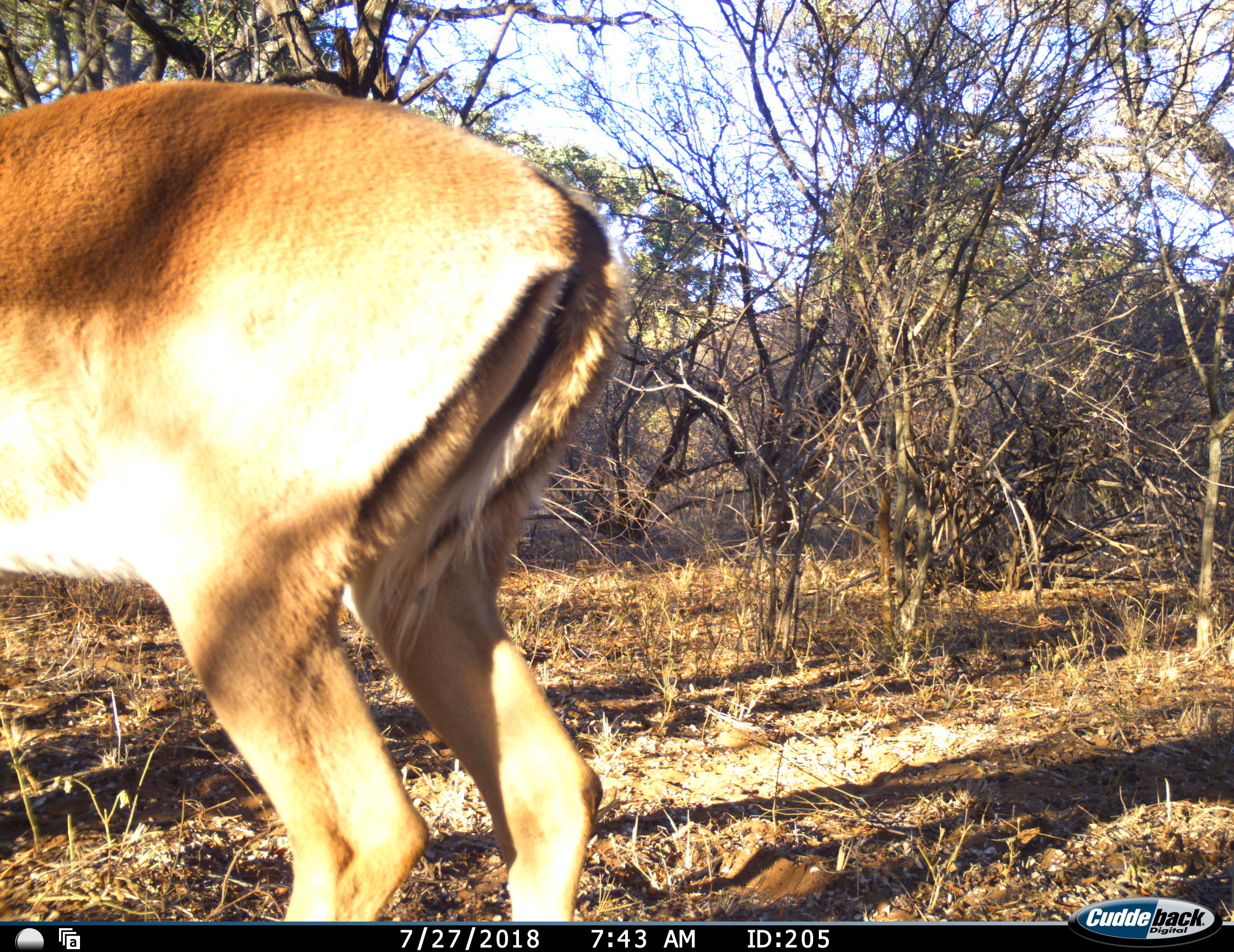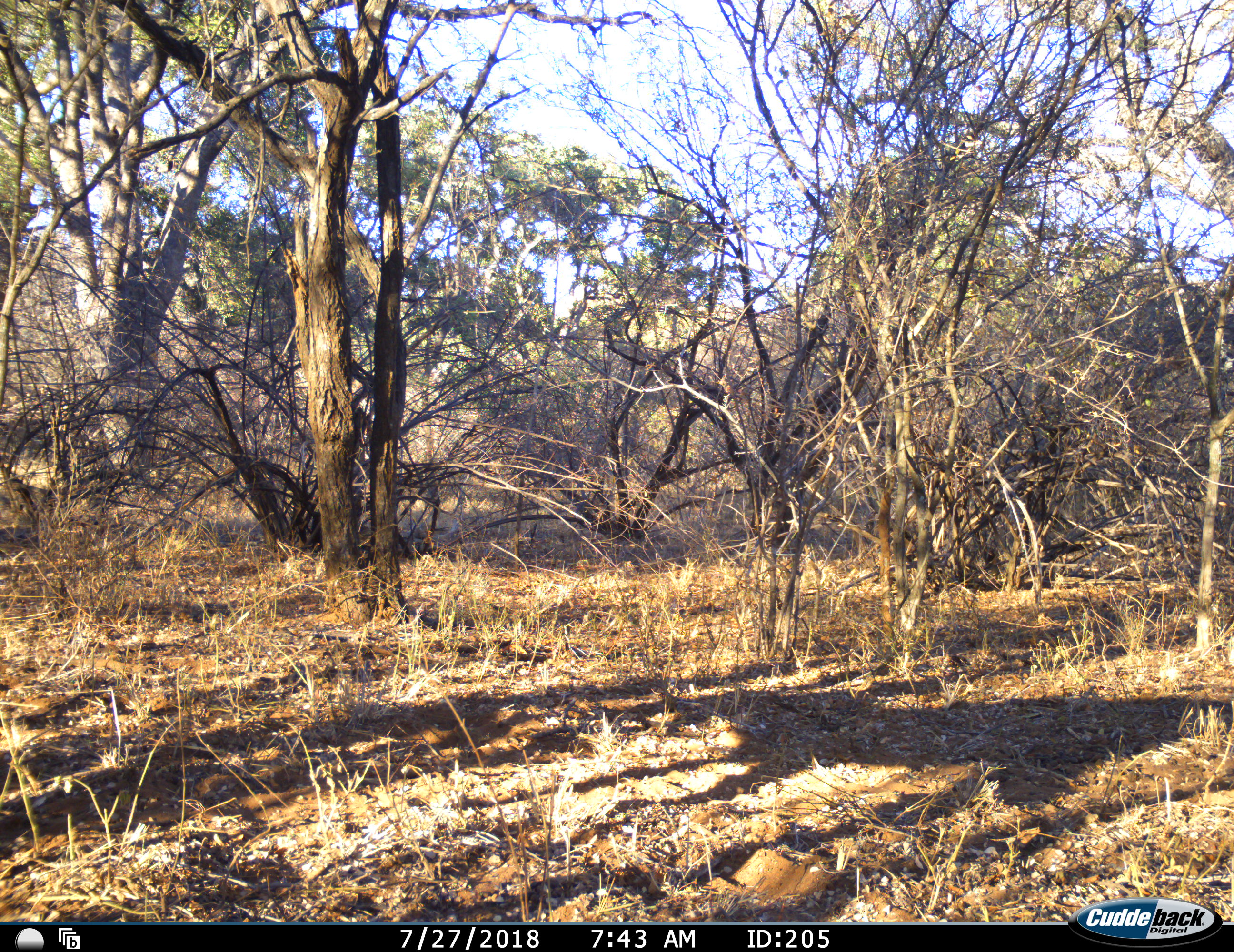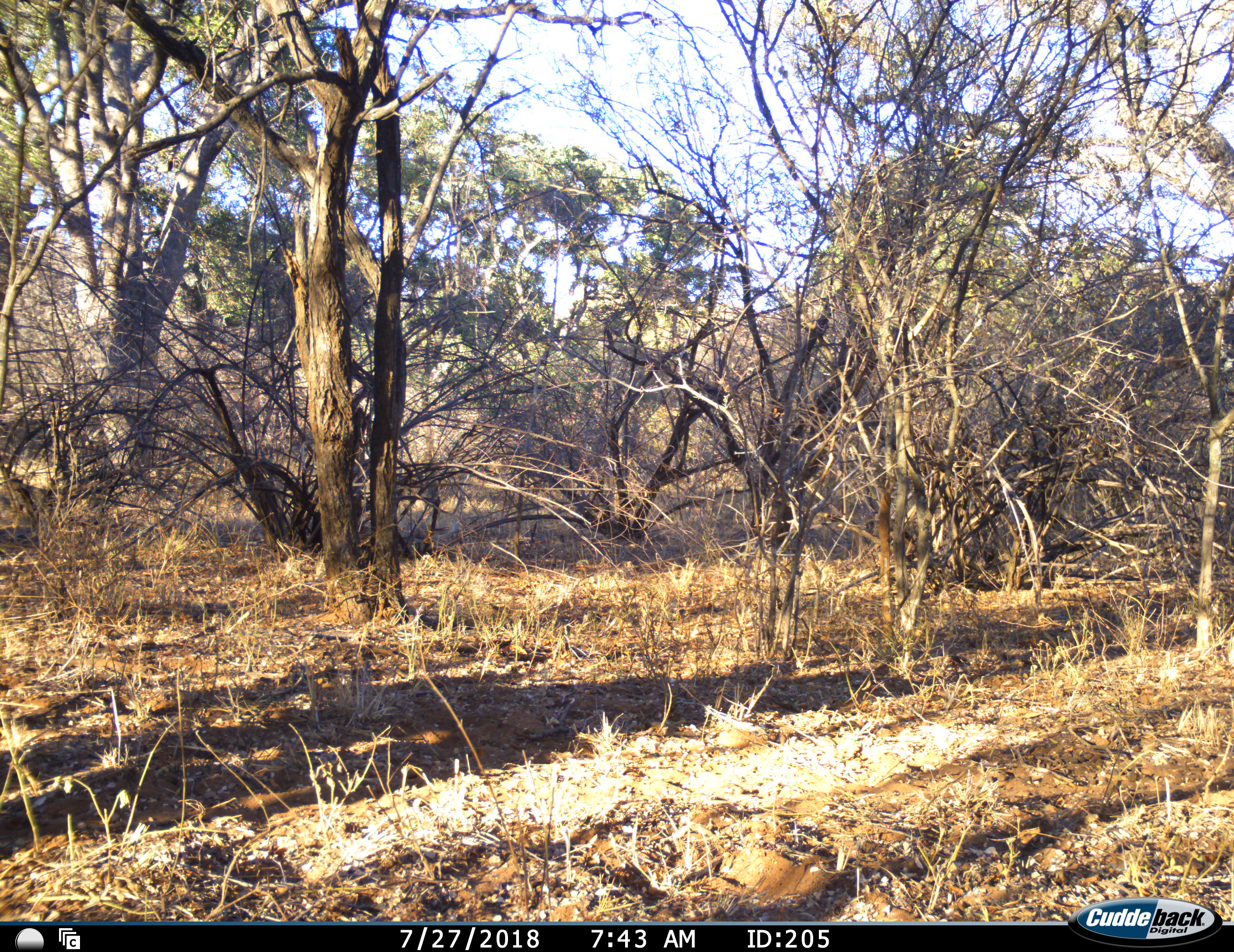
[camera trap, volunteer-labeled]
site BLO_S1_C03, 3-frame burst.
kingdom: Animalia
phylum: Chordata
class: Mammalia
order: Artiodactyla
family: Bovidae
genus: Aepyceros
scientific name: Aepyceros melampus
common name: impala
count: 1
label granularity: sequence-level